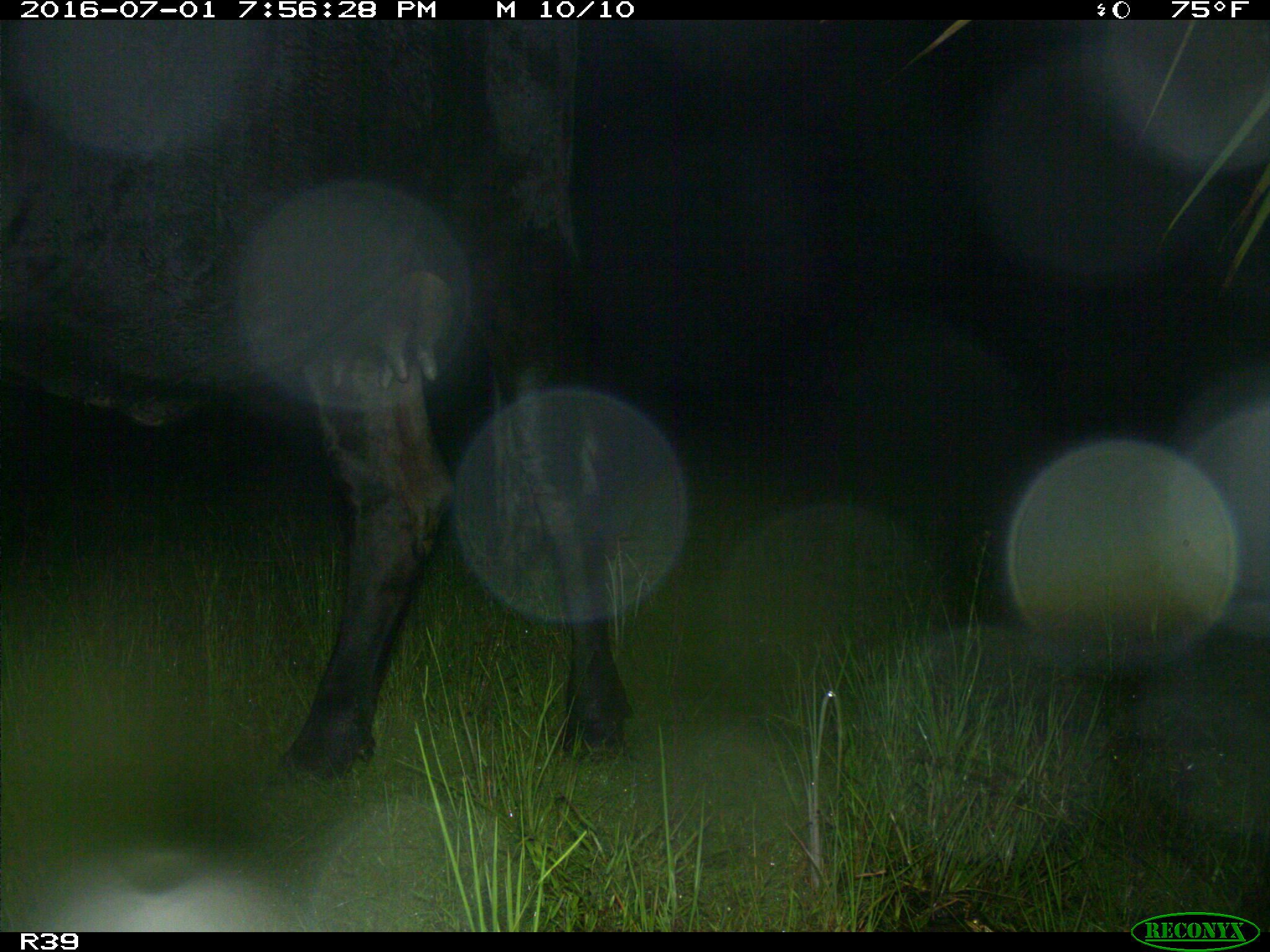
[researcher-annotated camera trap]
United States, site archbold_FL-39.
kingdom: Animalia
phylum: Chordata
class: Mammalia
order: Artiodactyla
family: Bovidae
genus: Bos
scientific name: Bos taurus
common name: domestic cow